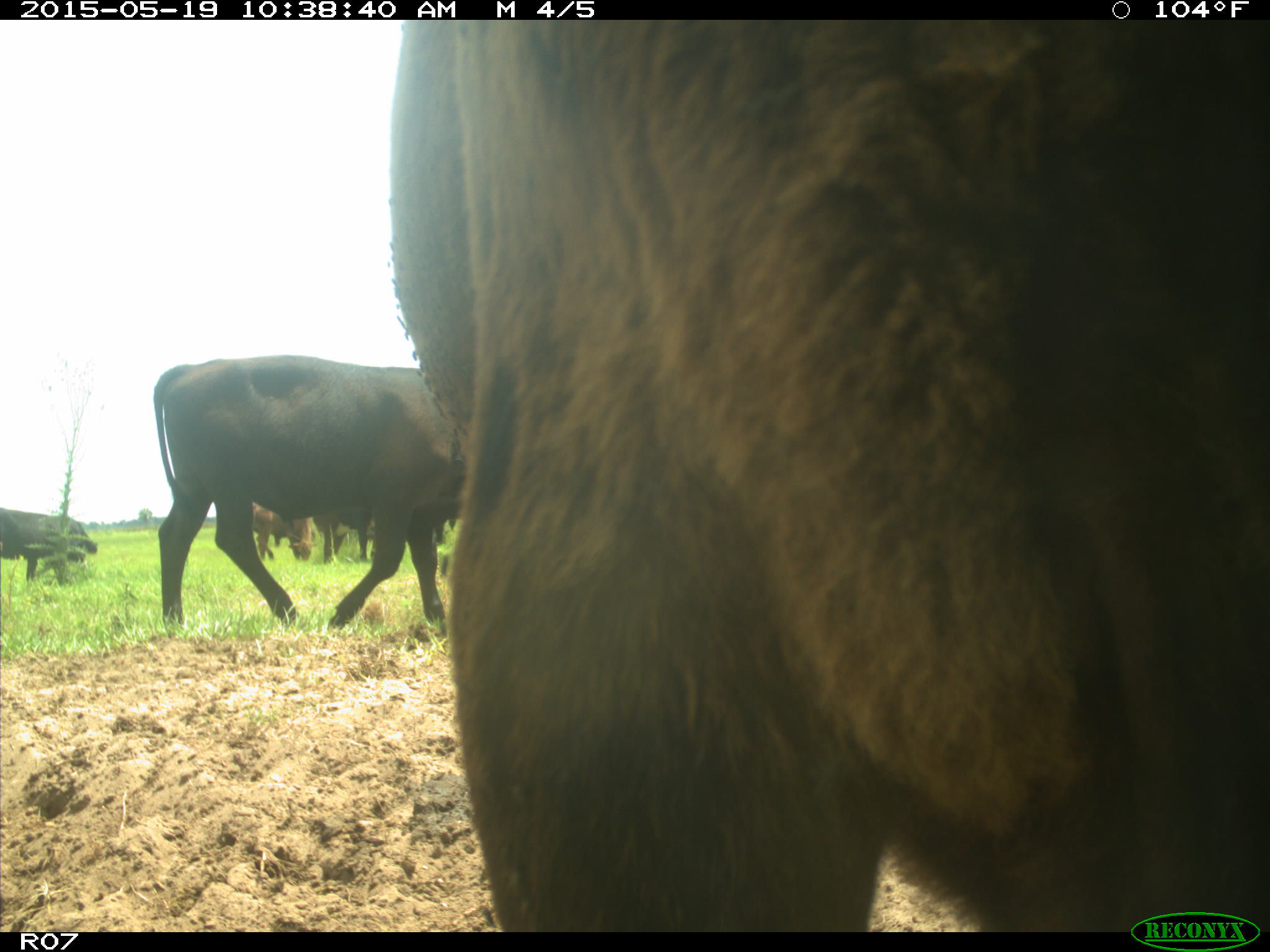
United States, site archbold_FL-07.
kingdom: Animalia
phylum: Chordata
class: Mammalia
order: Artiodactyla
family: Bovidae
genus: Bos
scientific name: Bos taurus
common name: domestic cow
Bos taurus (domestic cow).